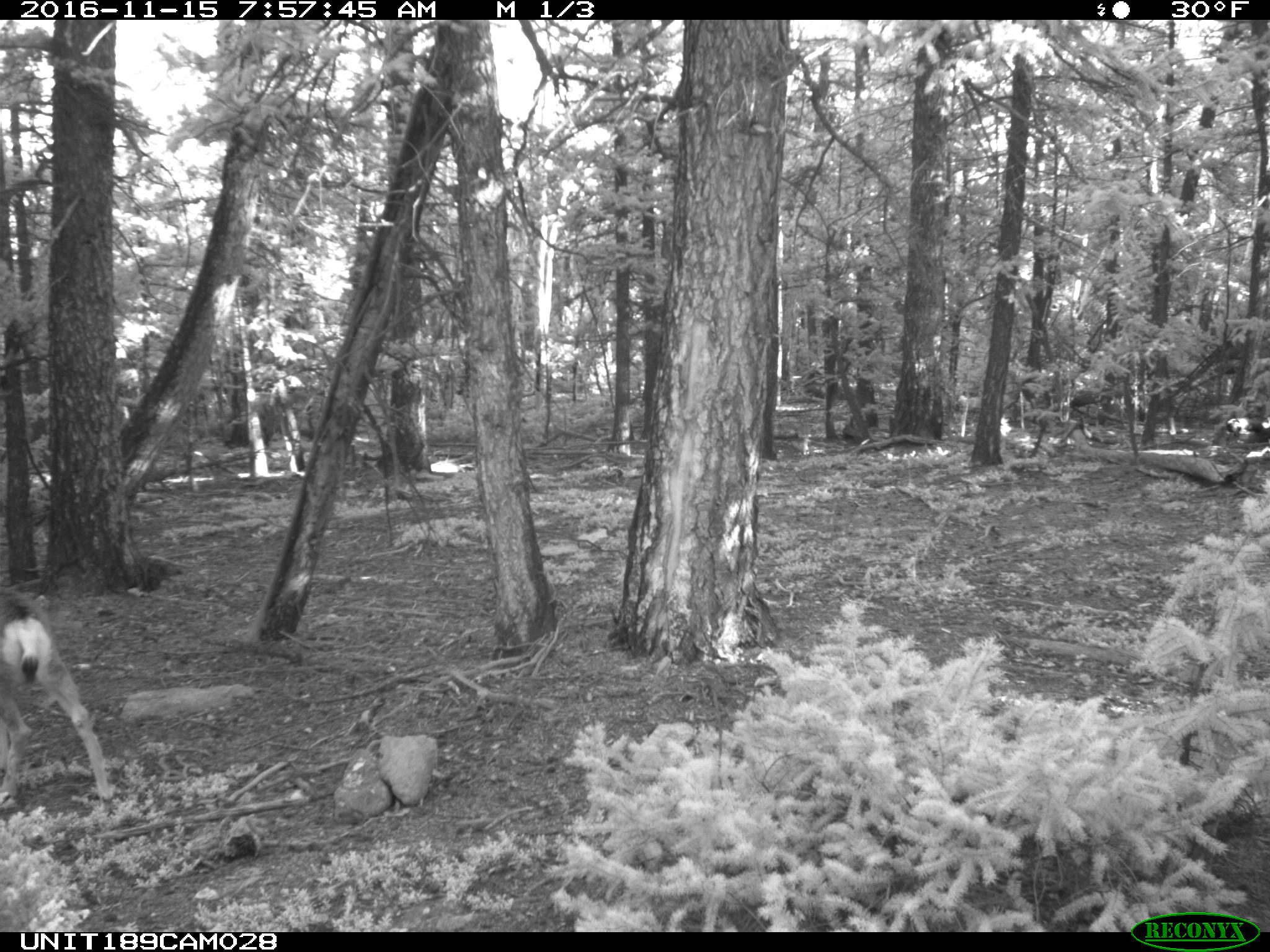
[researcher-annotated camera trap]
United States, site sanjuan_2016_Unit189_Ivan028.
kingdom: Animalia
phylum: Chordata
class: Mammalia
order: Artiodactyla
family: Cervidae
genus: Odocoileus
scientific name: Odocoileus hemionus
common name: mule deer